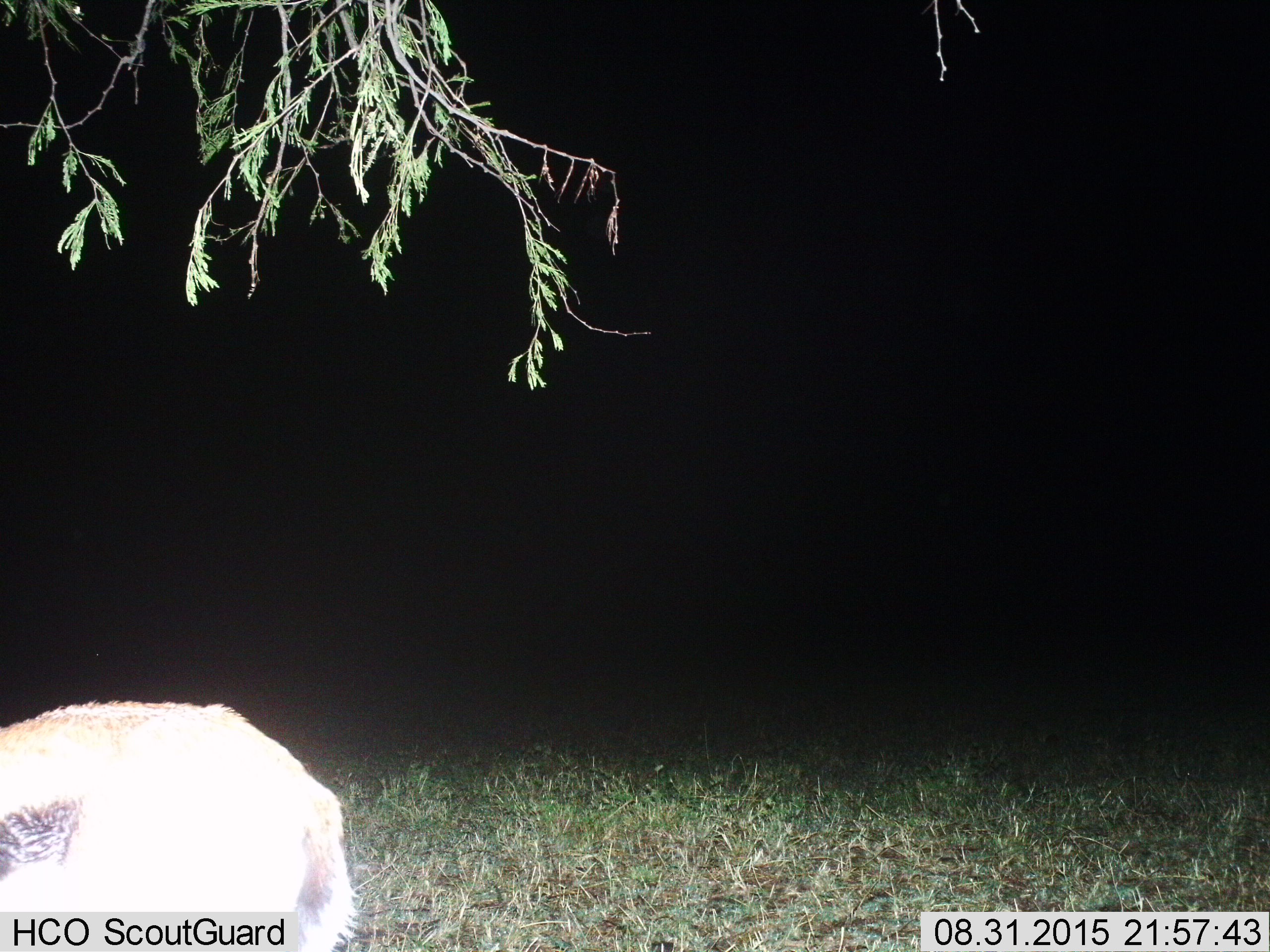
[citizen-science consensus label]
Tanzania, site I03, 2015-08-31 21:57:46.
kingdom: Animalia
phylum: Chordata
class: Mammalia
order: Artiodactyla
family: Bovidae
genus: Eudorcas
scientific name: Eudorcas thomsonii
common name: thomson's gazelle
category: gazellethomsons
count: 1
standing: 67%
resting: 0%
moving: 0%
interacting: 0%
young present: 0%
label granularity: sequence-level